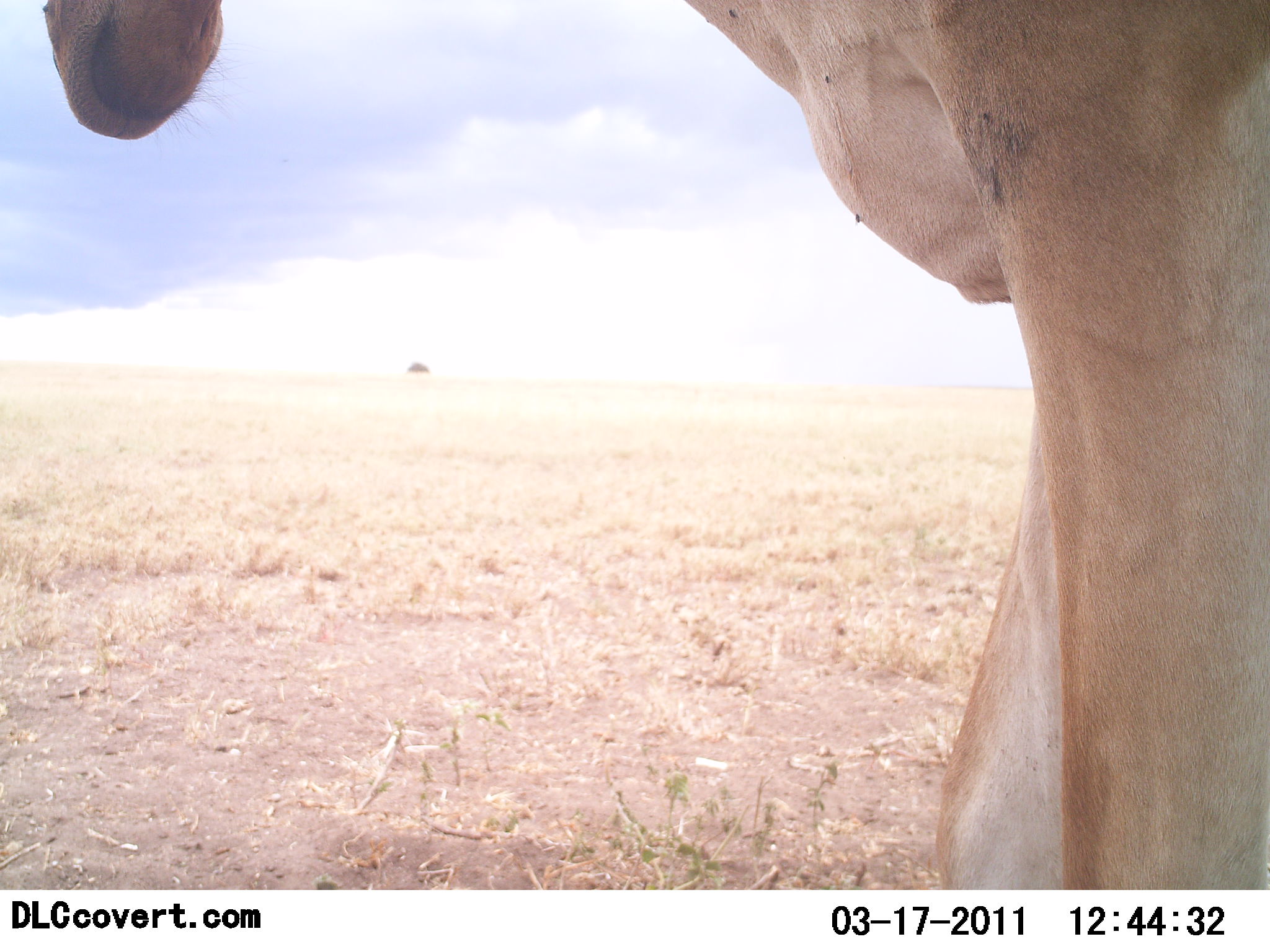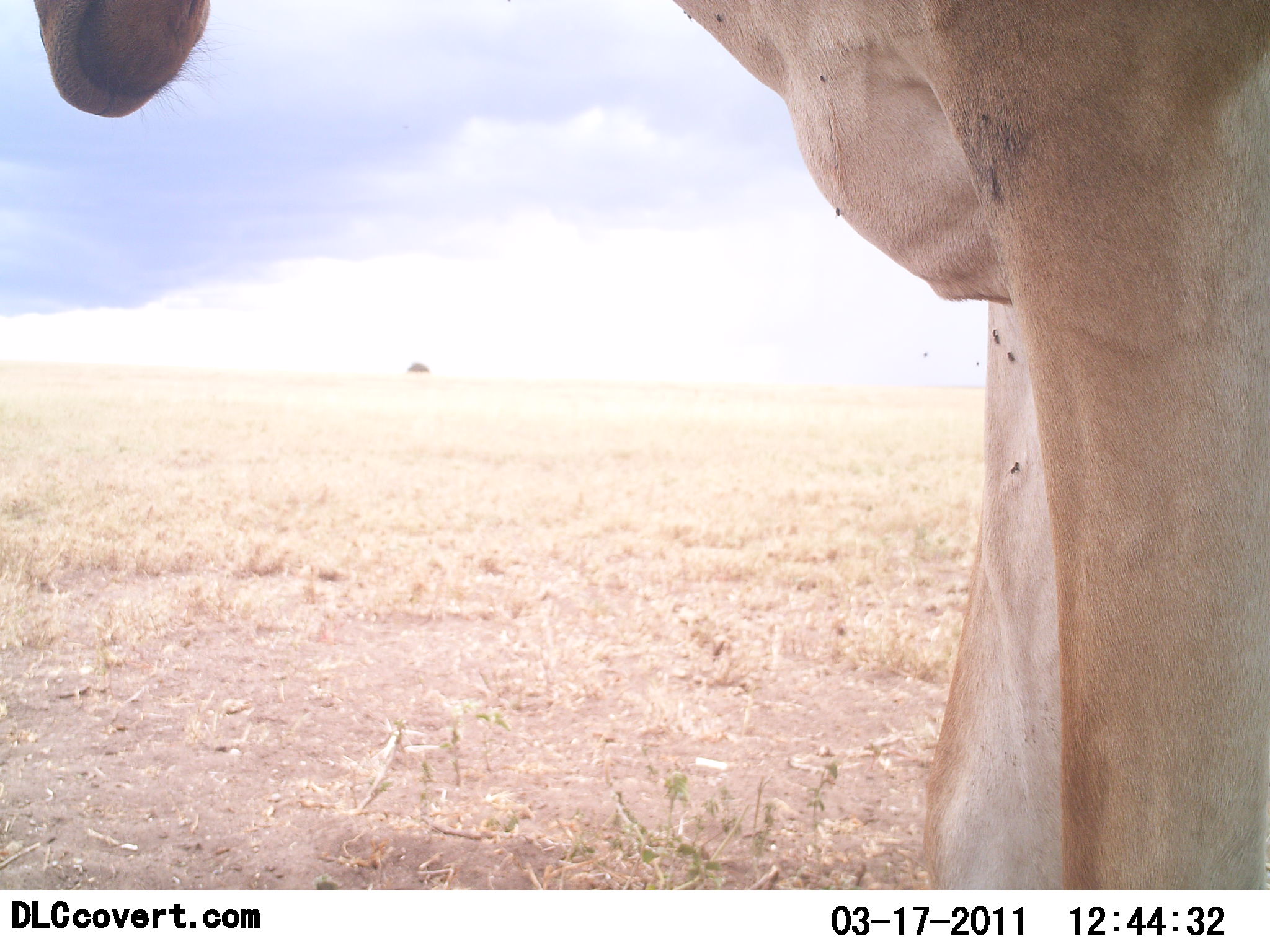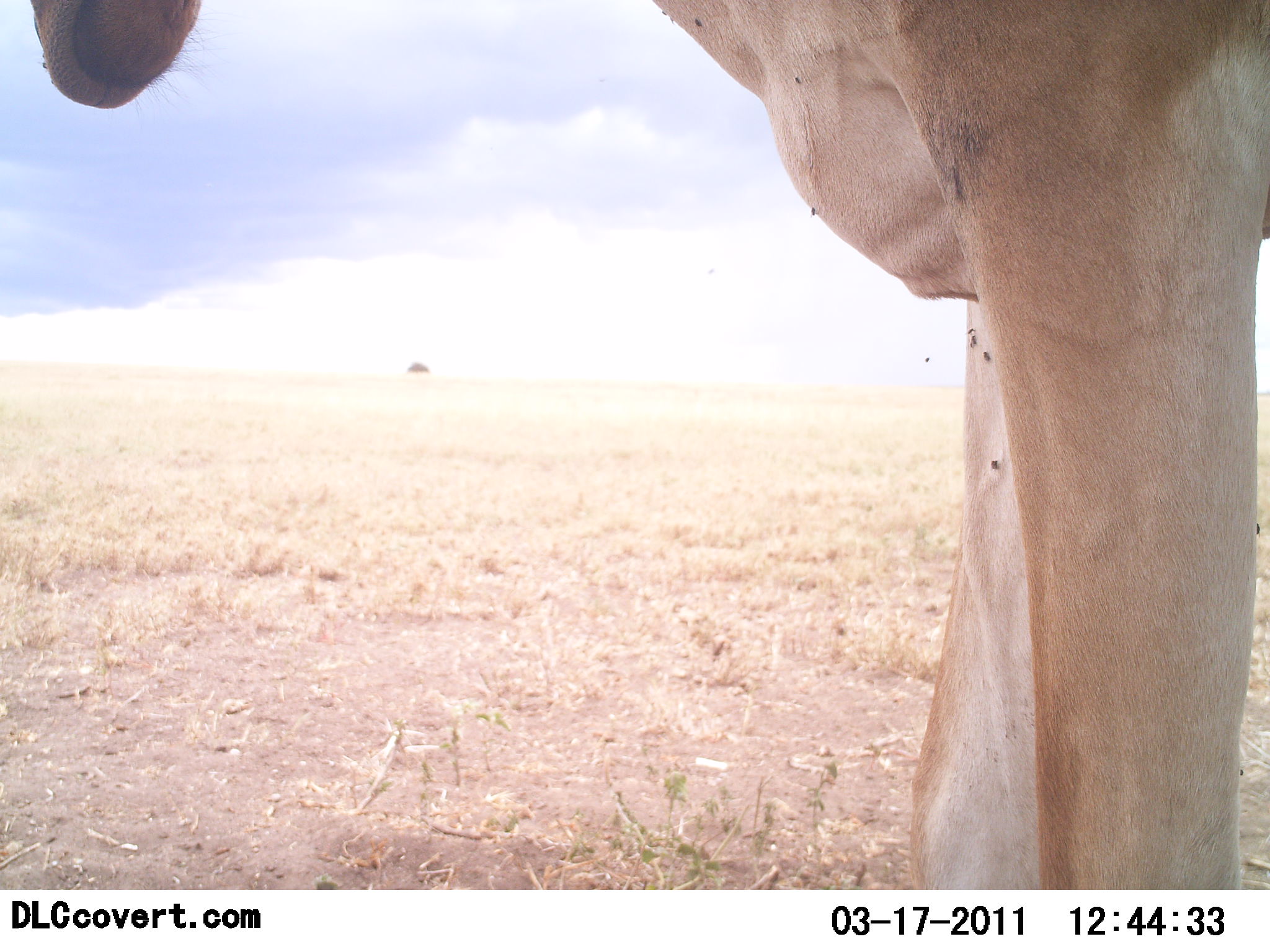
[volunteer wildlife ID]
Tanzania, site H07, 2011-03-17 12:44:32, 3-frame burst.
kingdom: Animalia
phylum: Chordata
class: Mammalia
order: Artiodactyla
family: Bovidae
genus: Alcelaphus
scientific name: Alcelaphus buselaphus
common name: hartebeest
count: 1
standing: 100%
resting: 0%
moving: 0%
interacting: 0%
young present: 0%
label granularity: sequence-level